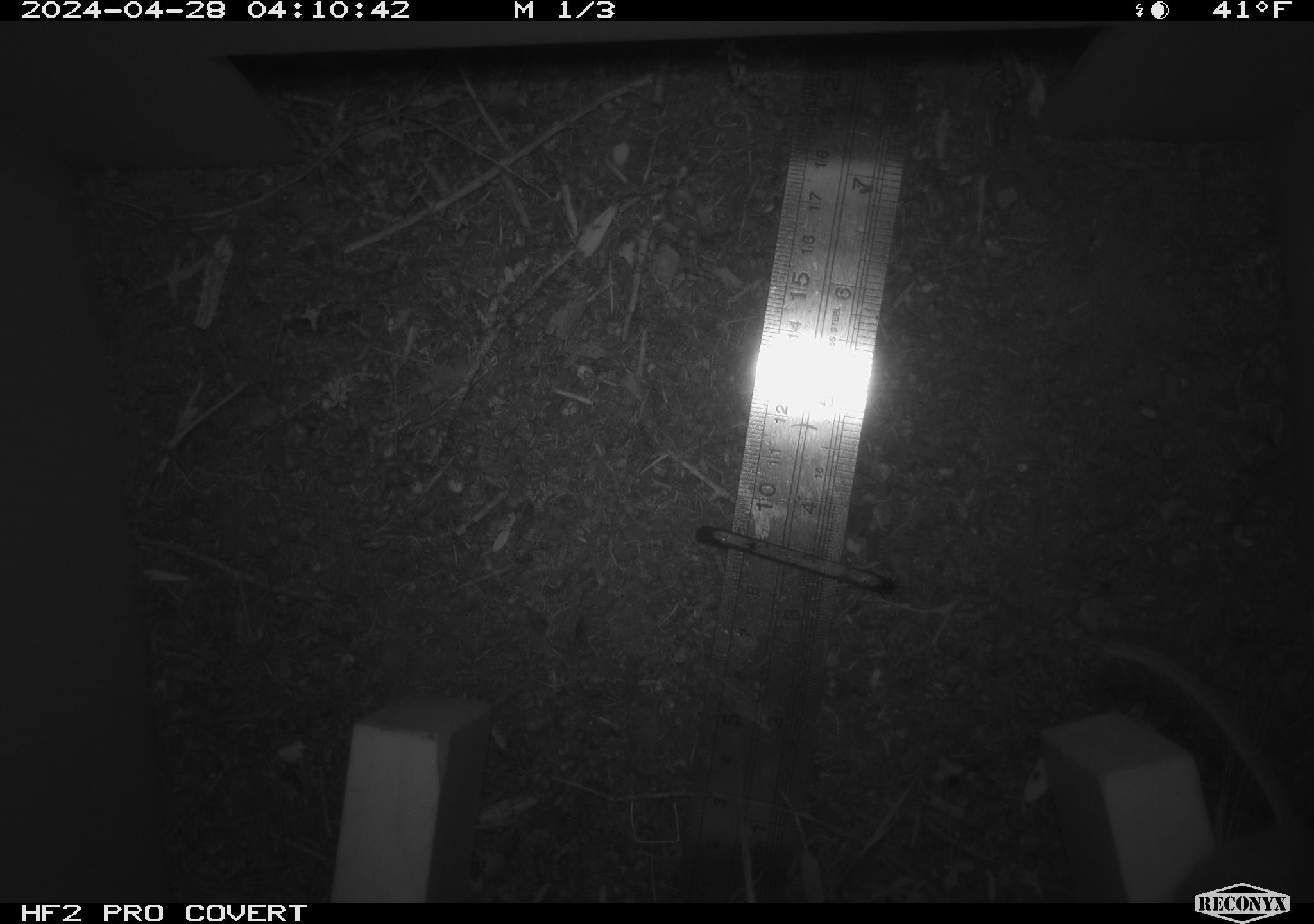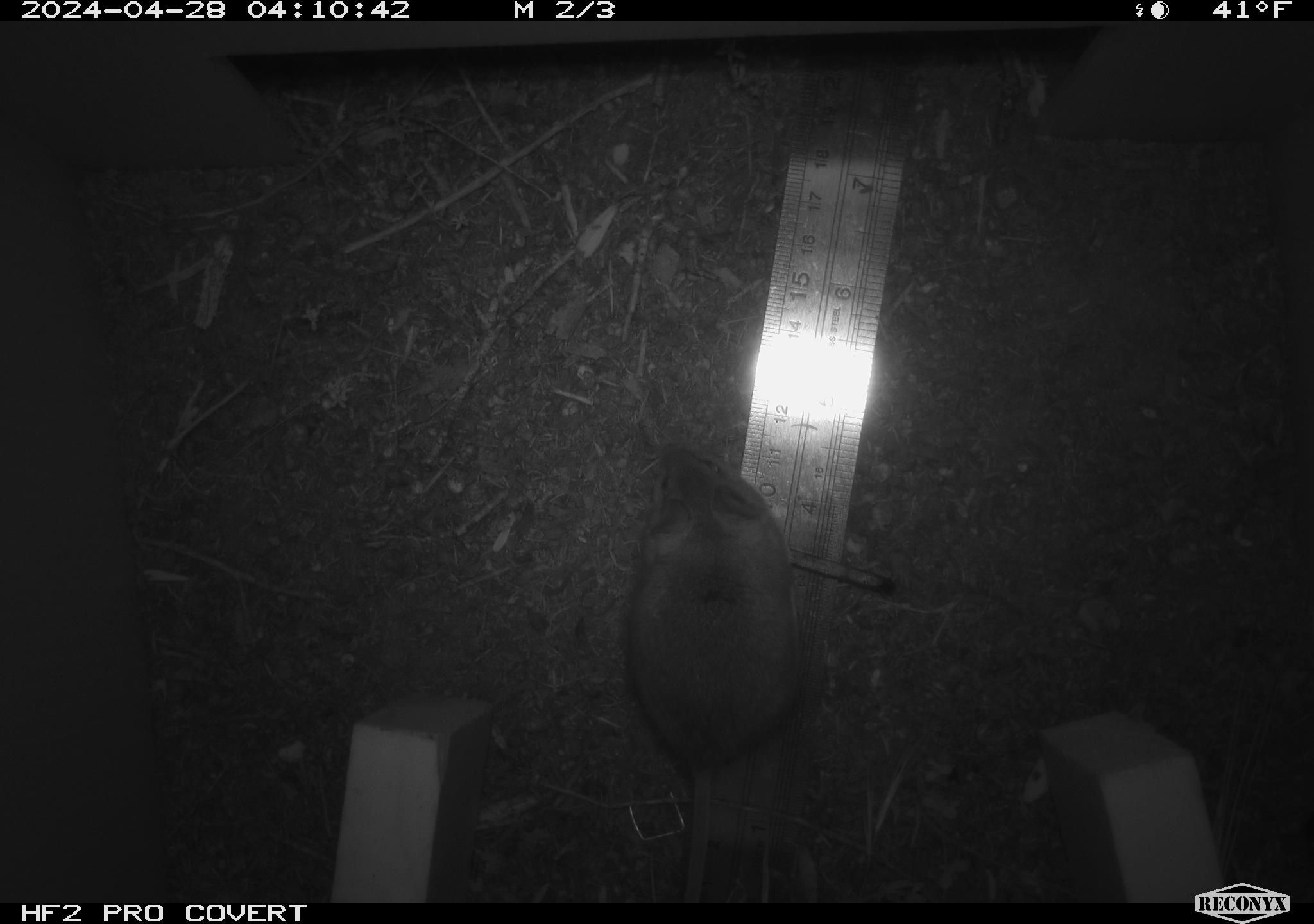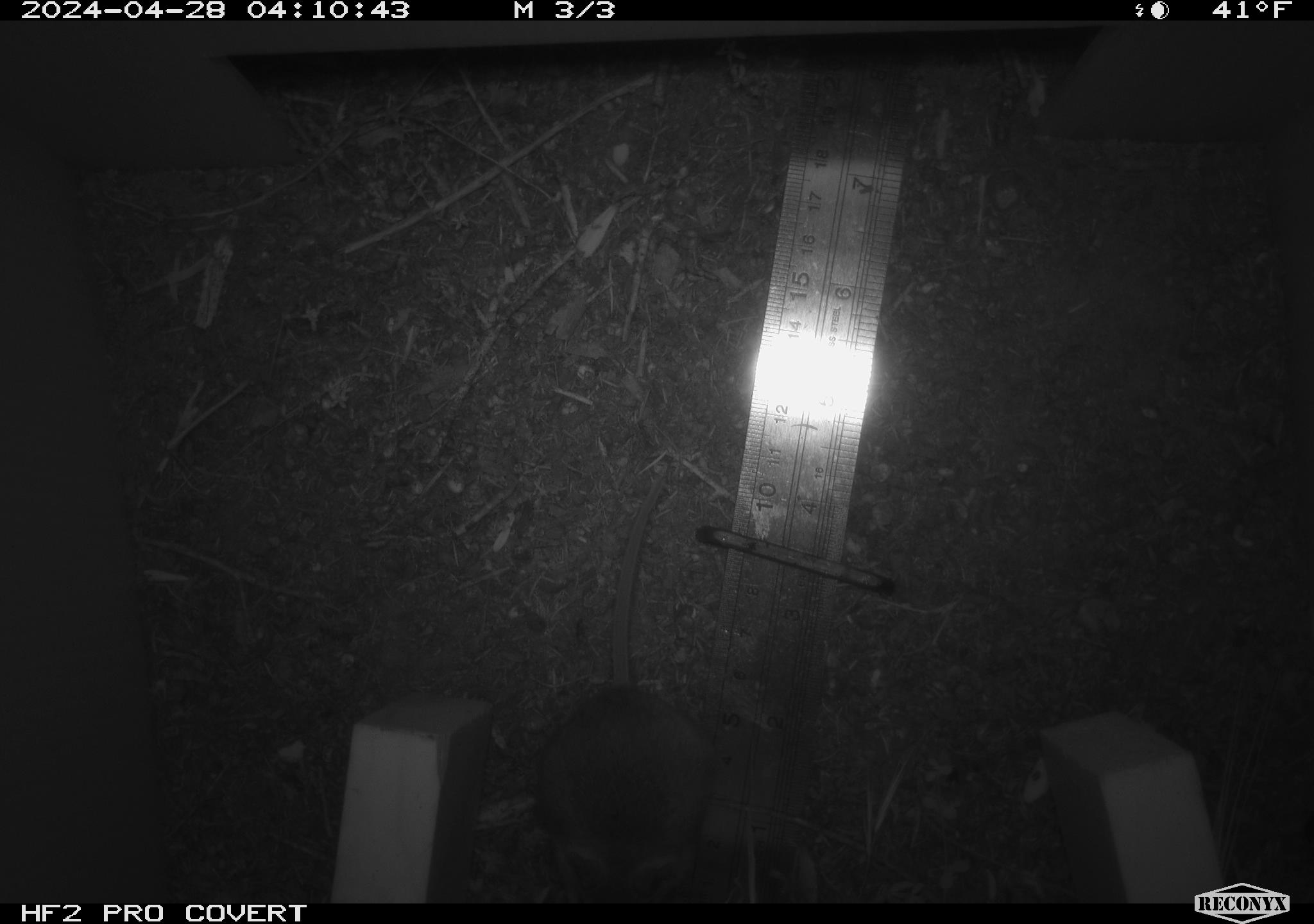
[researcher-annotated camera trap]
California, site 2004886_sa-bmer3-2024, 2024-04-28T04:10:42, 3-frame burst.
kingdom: Animalia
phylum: Chordata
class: Mammalia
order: Rodentia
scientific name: Rodentia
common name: mouse species